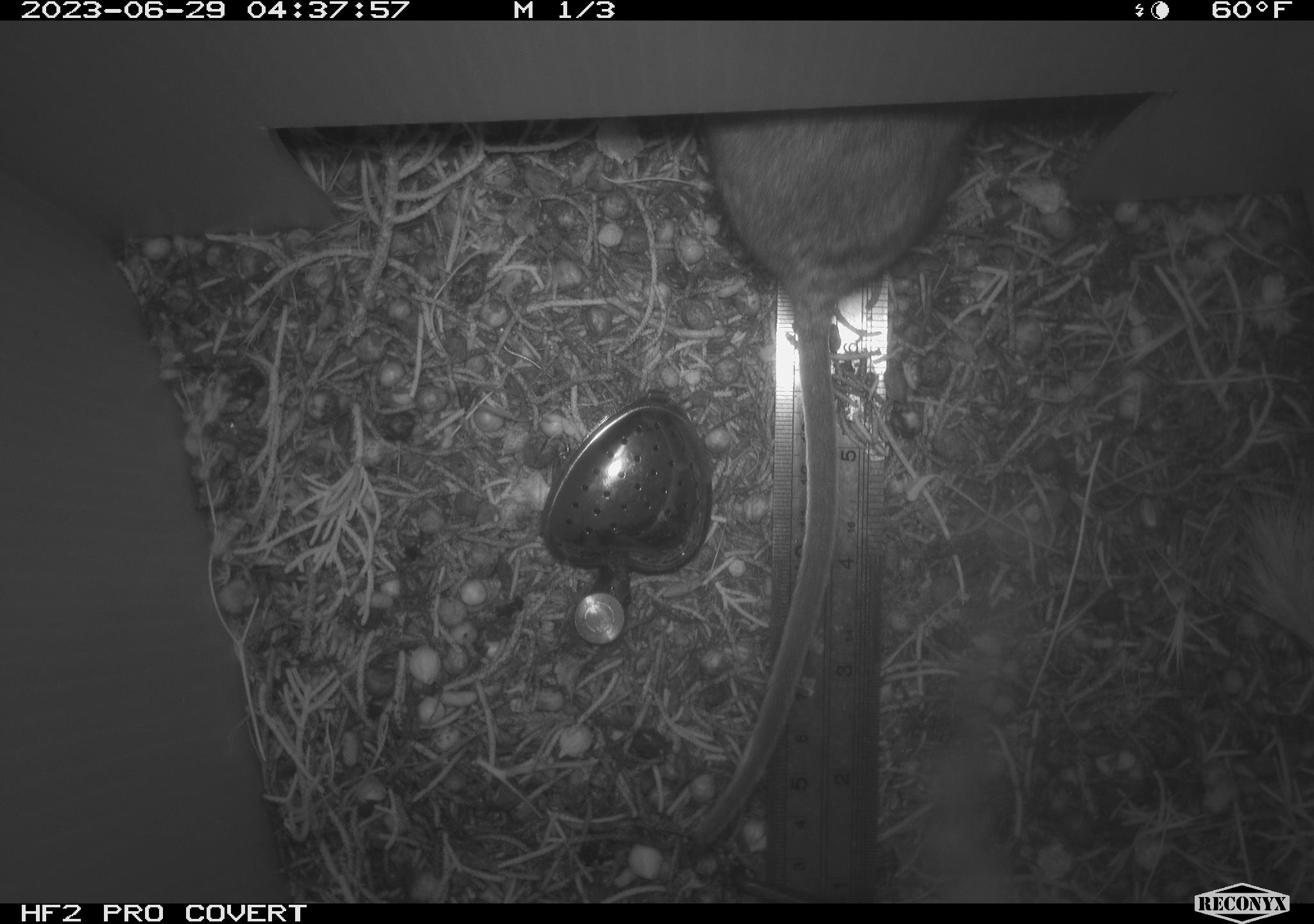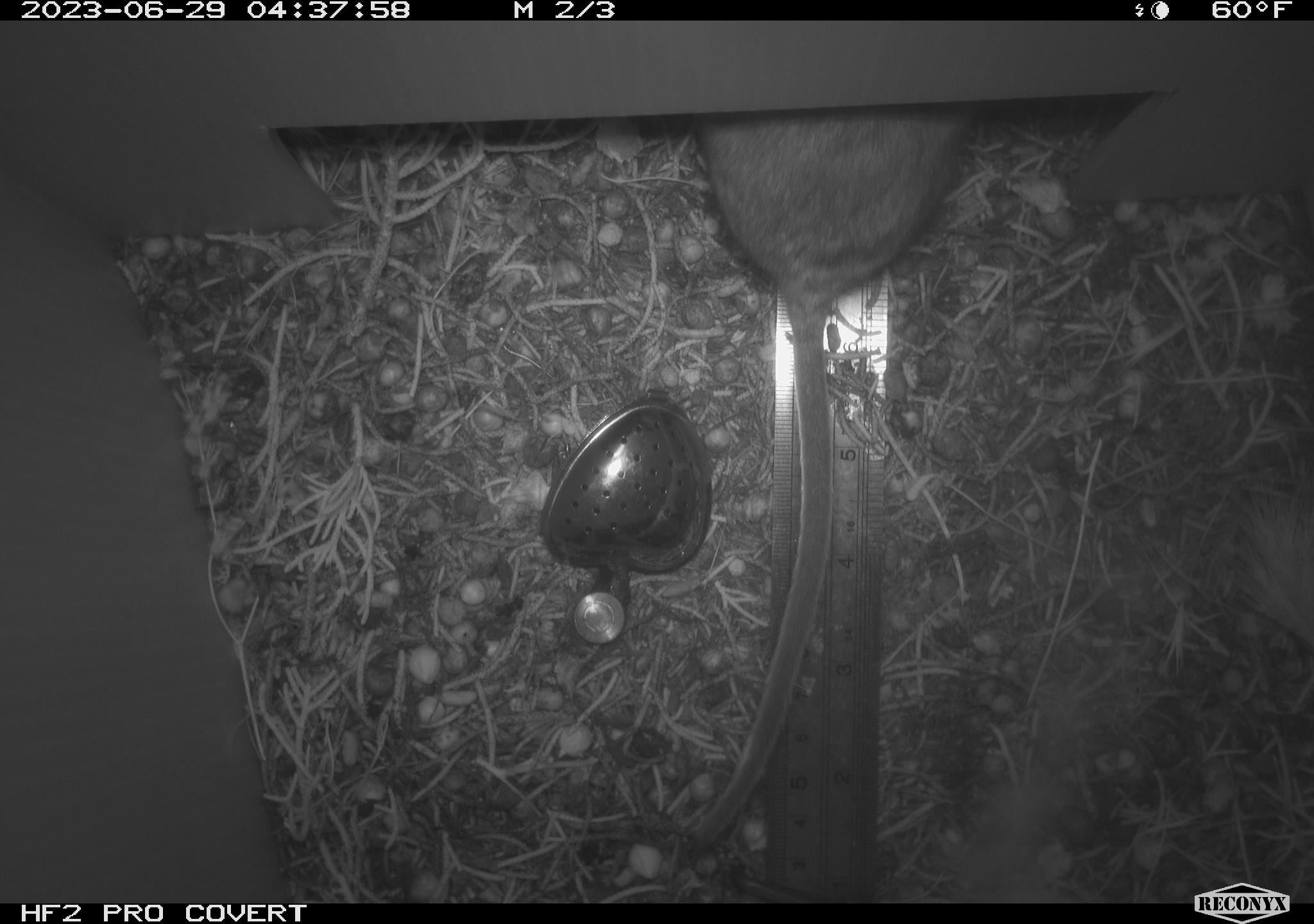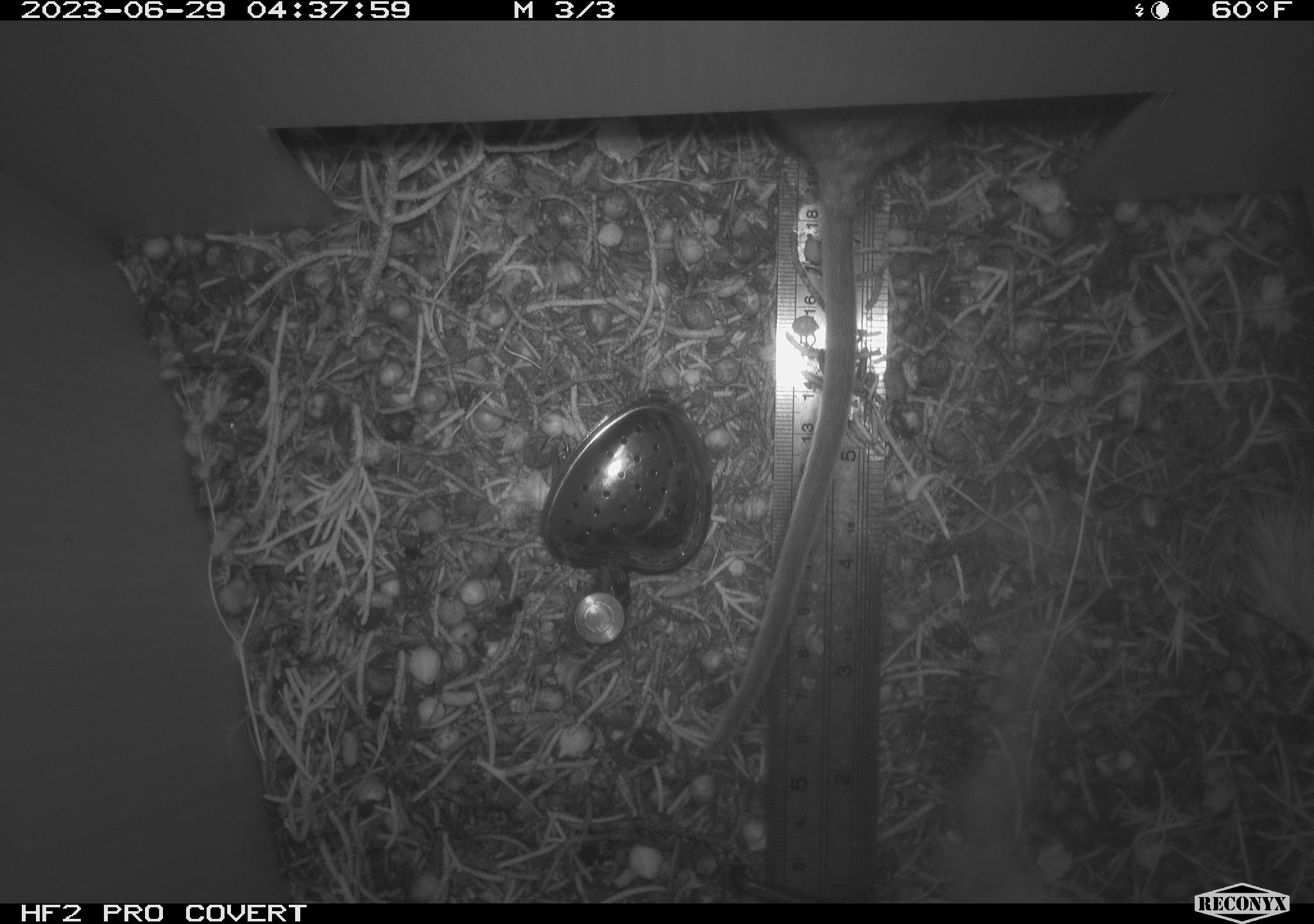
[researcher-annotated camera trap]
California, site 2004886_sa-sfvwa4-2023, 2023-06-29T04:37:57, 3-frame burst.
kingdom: Animalia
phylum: Chordata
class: Mammalia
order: Rodentia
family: Cricetidae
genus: Neotoma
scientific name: Neotoma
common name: pack rat or woodrat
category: neotoma species